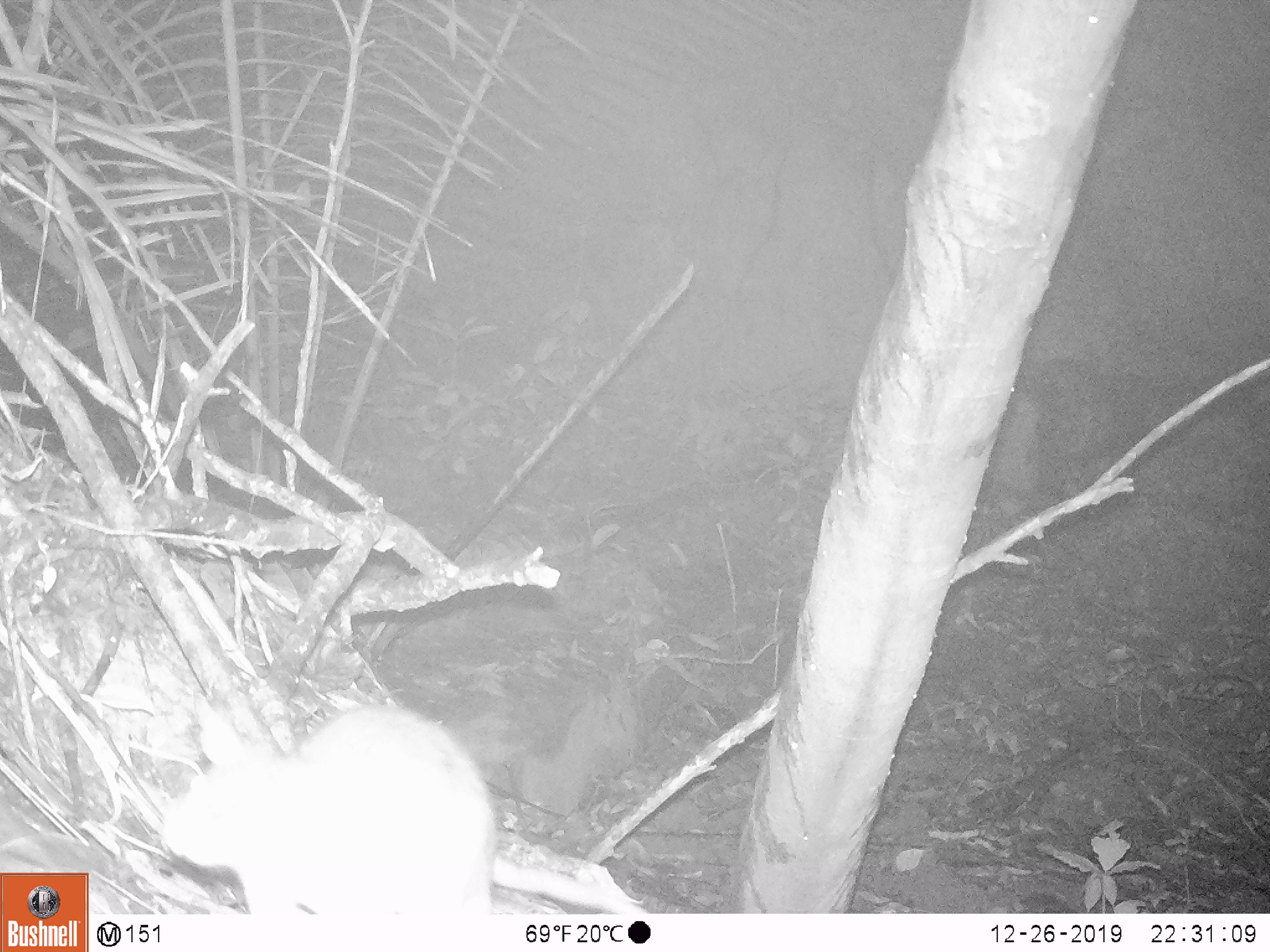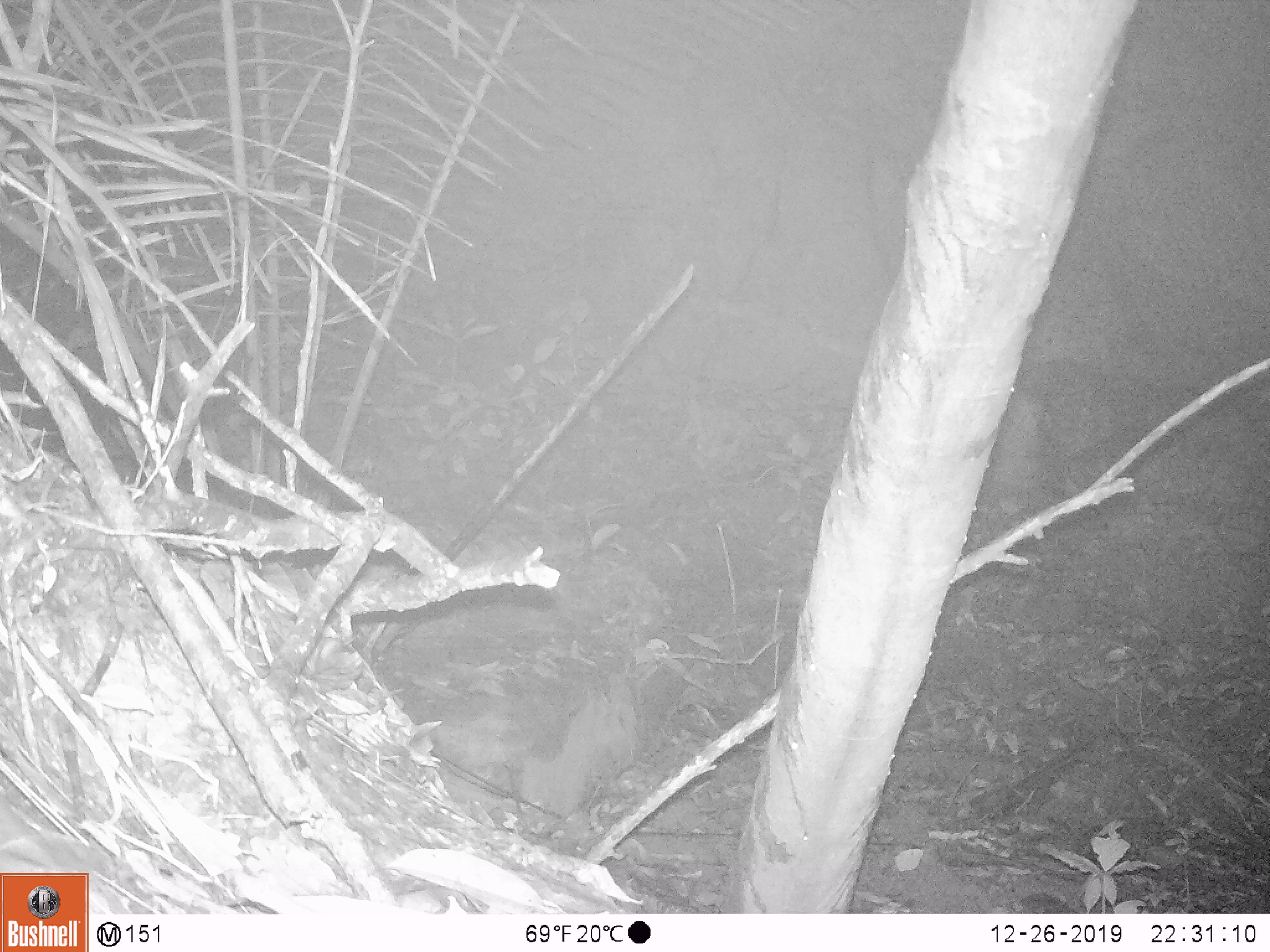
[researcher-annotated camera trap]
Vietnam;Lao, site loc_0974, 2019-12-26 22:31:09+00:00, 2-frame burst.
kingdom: Animalia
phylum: Chordata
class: Mammalia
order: Rodentia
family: Muridae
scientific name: Muridae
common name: old-world mice and rats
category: unidentified murid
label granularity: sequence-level